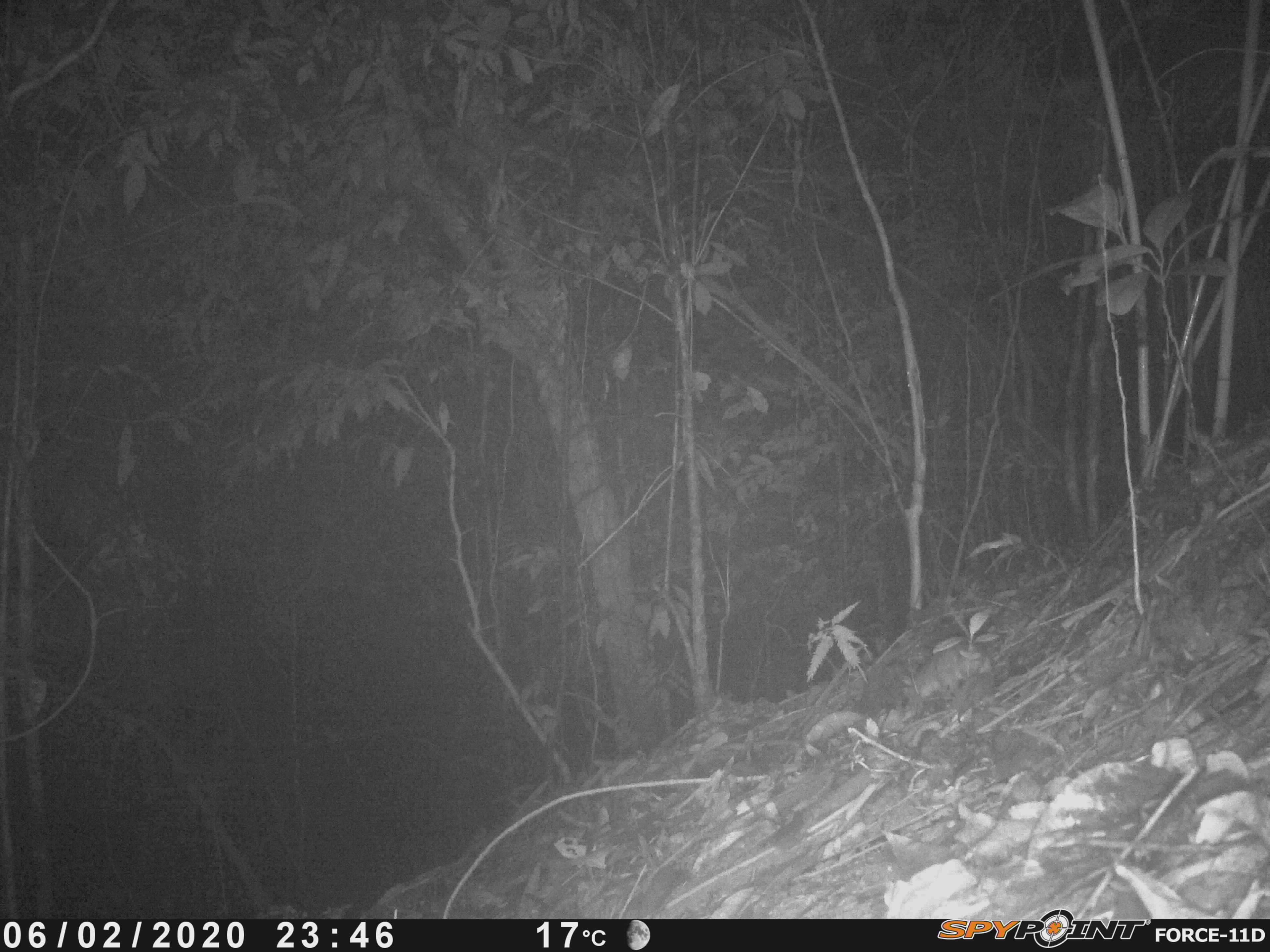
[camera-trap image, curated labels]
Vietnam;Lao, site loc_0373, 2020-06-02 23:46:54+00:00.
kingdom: Animalia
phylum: Chordata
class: Mammalia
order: Rodentia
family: Muridae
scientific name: Muridae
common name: old-world mice and rats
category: unidentified murid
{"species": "unidentified murid (old-world mice and rats) (Muridae)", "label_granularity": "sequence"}